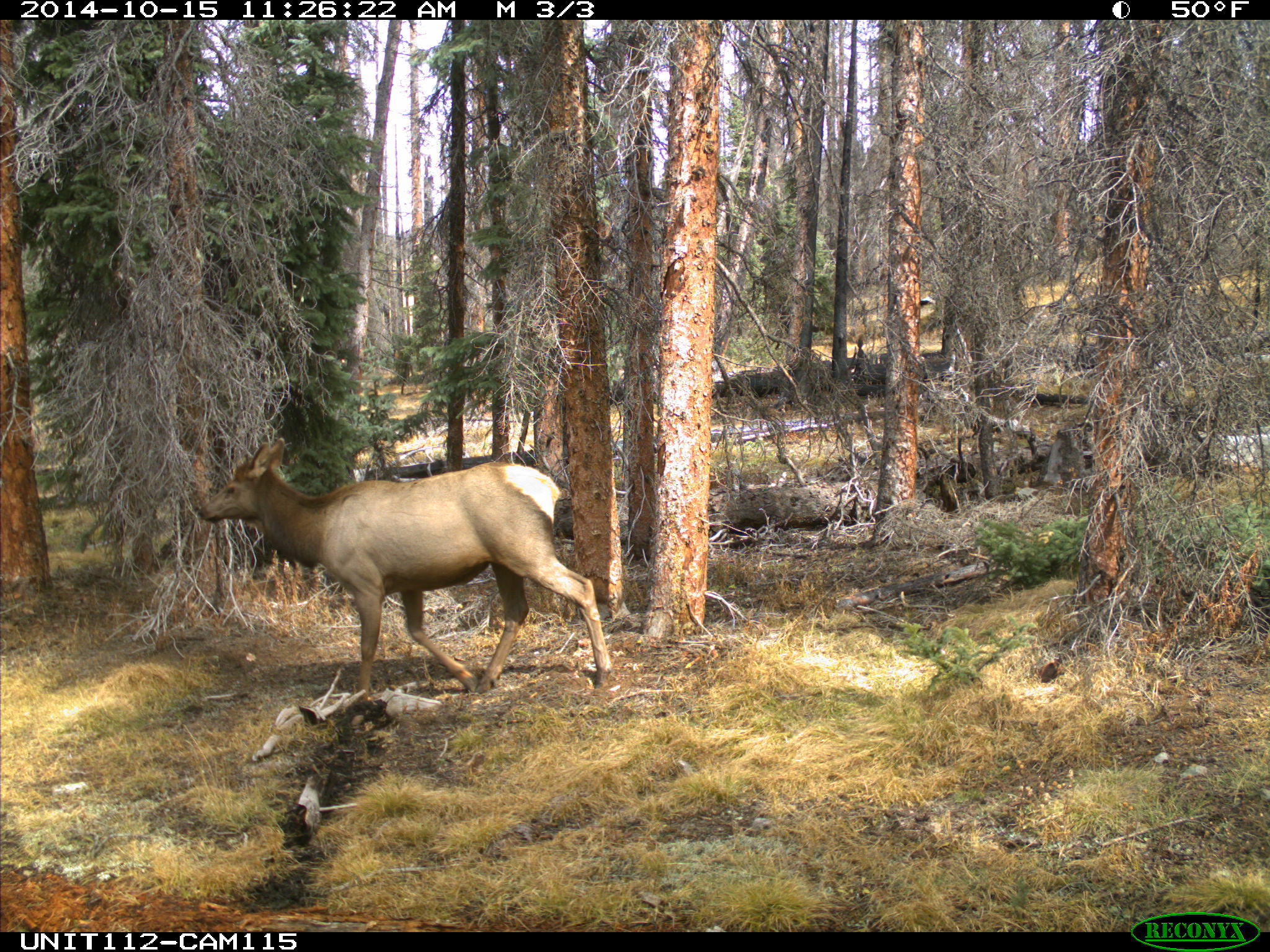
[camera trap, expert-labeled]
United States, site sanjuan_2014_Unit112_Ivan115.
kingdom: Animalia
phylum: Chordata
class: Mammalia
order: Artiodactyla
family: Cervidae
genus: Cervus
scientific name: Cervus elaphus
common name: red deer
Cervus elaphus (red deer).